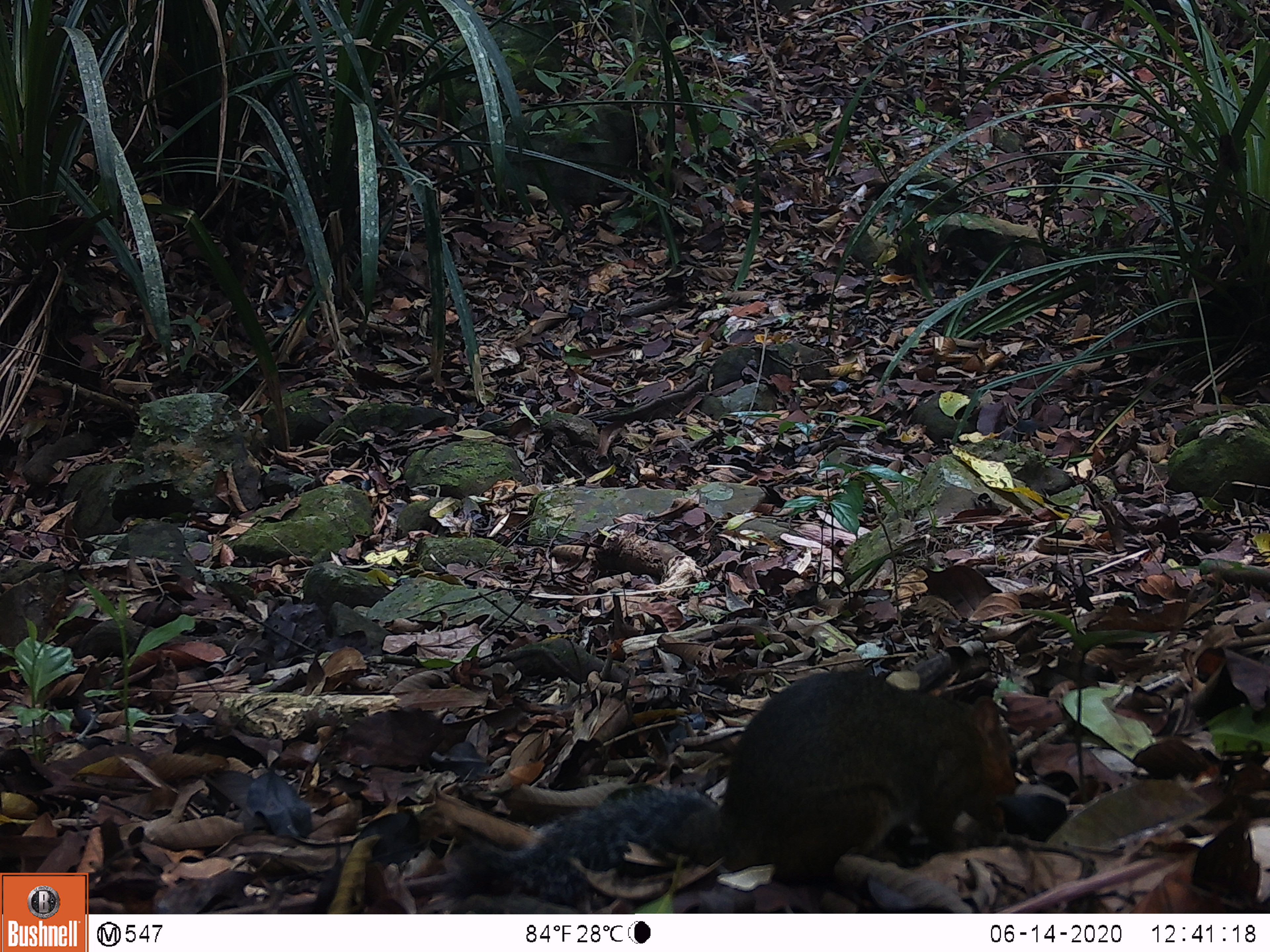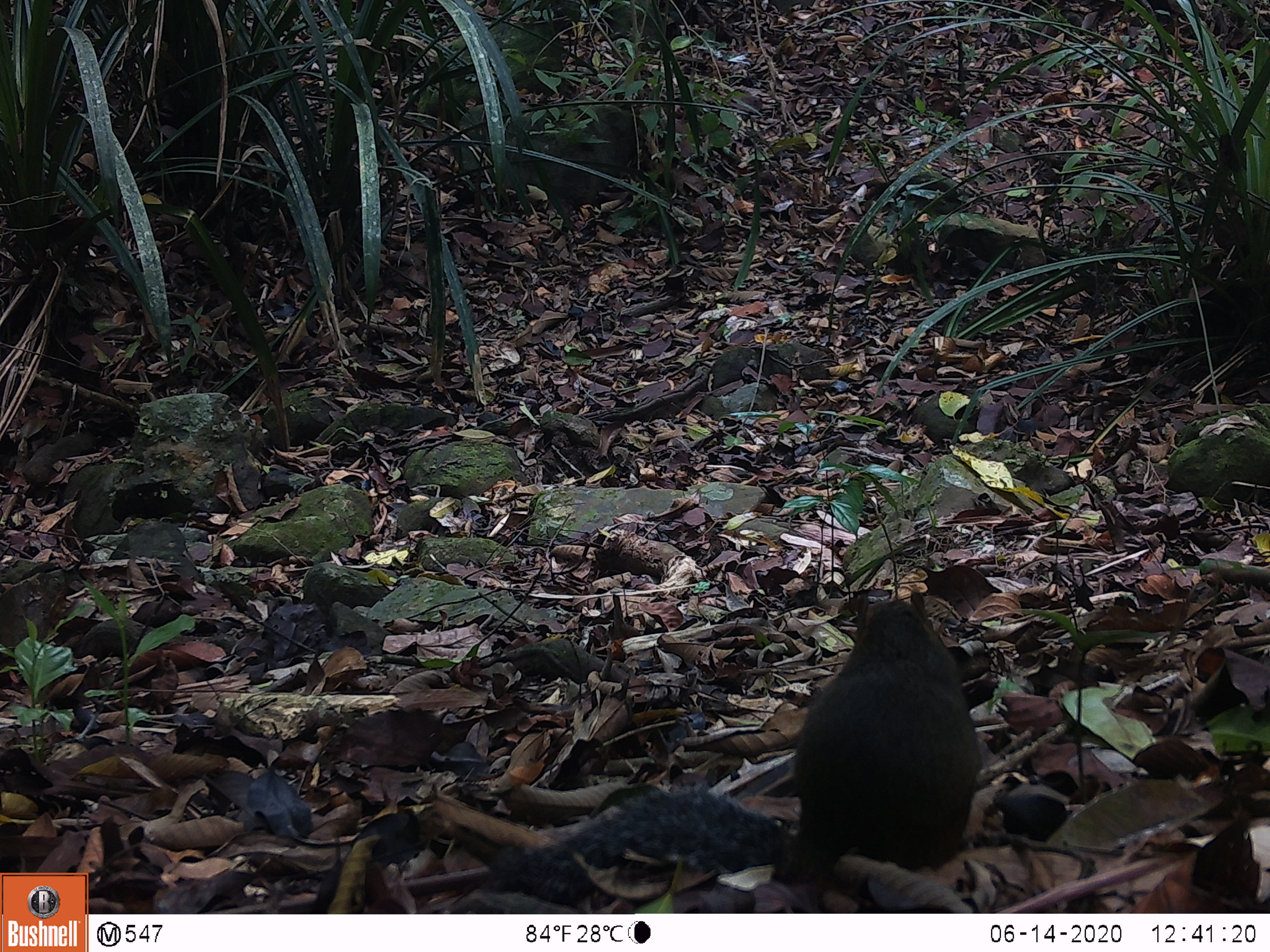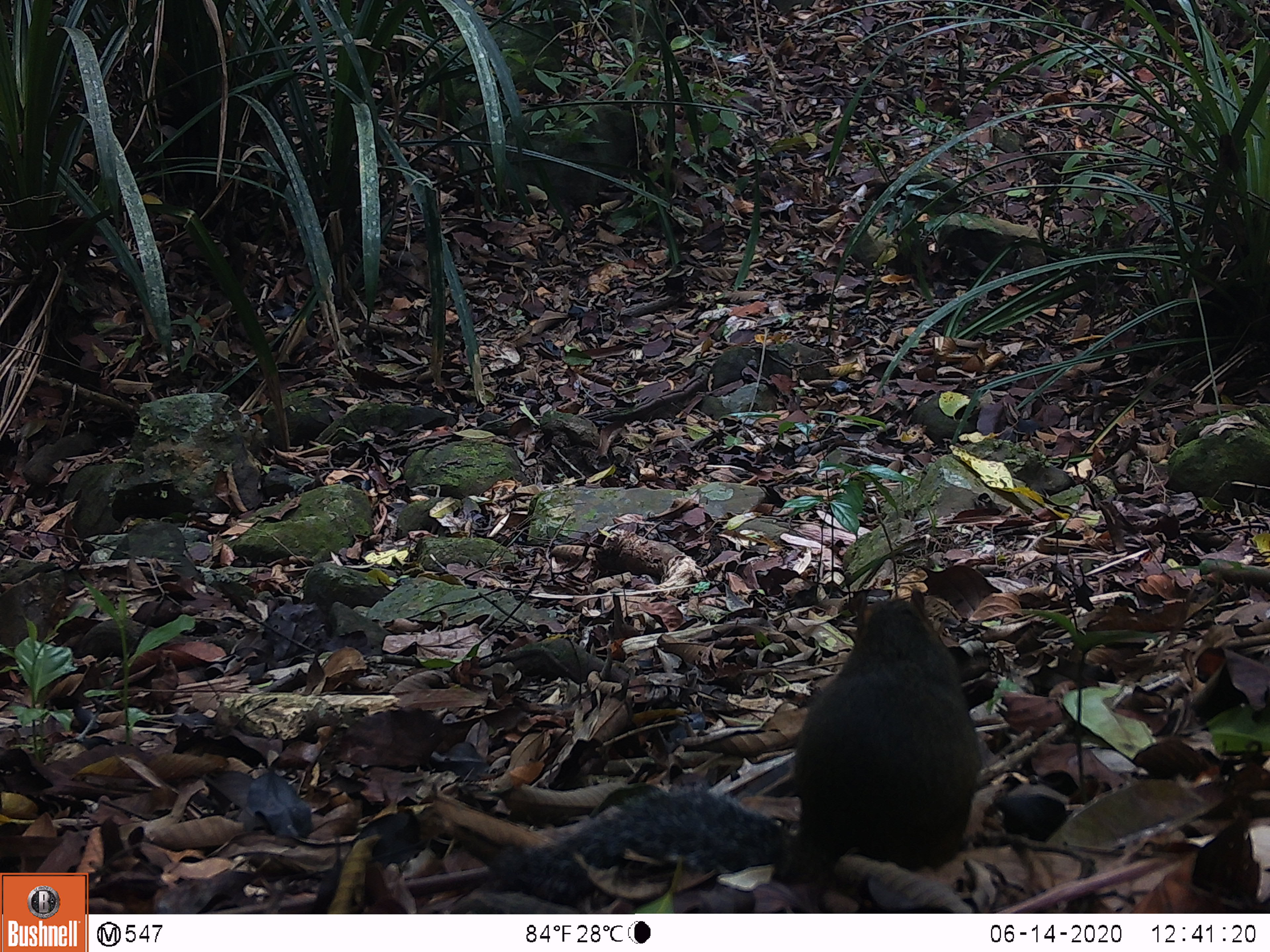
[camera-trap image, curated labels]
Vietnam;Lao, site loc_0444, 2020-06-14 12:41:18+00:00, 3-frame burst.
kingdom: Animalia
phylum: Chordata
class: Mammalia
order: Rodentia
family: Sciuridae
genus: Dremomys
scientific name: Dremomys rufigenis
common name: red-cheeked squirrel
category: red cheeked squirrel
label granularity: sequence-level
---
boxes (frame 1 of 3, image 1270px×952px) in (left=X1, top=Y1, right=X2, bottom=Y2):
red cheeked squirrel: (left=436, top=668, right=1018, bottom=909)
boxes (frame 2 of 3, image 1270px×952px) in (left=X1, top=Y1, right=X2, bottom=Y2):
red cheeked squirrel: (left=482, top=589, right=979, bottom=904)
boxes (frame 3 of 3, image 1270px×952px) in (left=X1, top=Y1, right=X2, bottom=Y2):
red cheeked squirrel: (left=484, top=587, right=981, bottom=905)